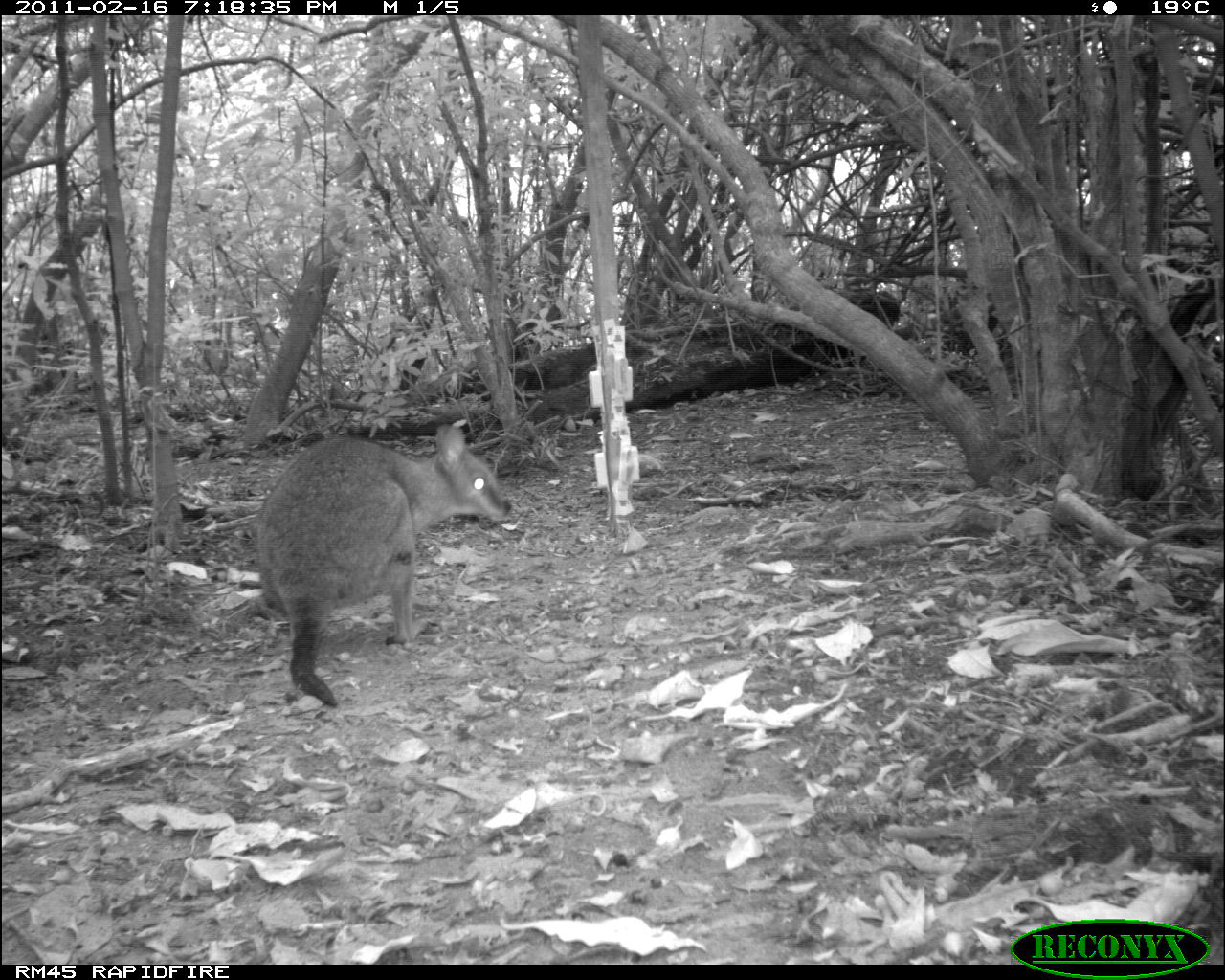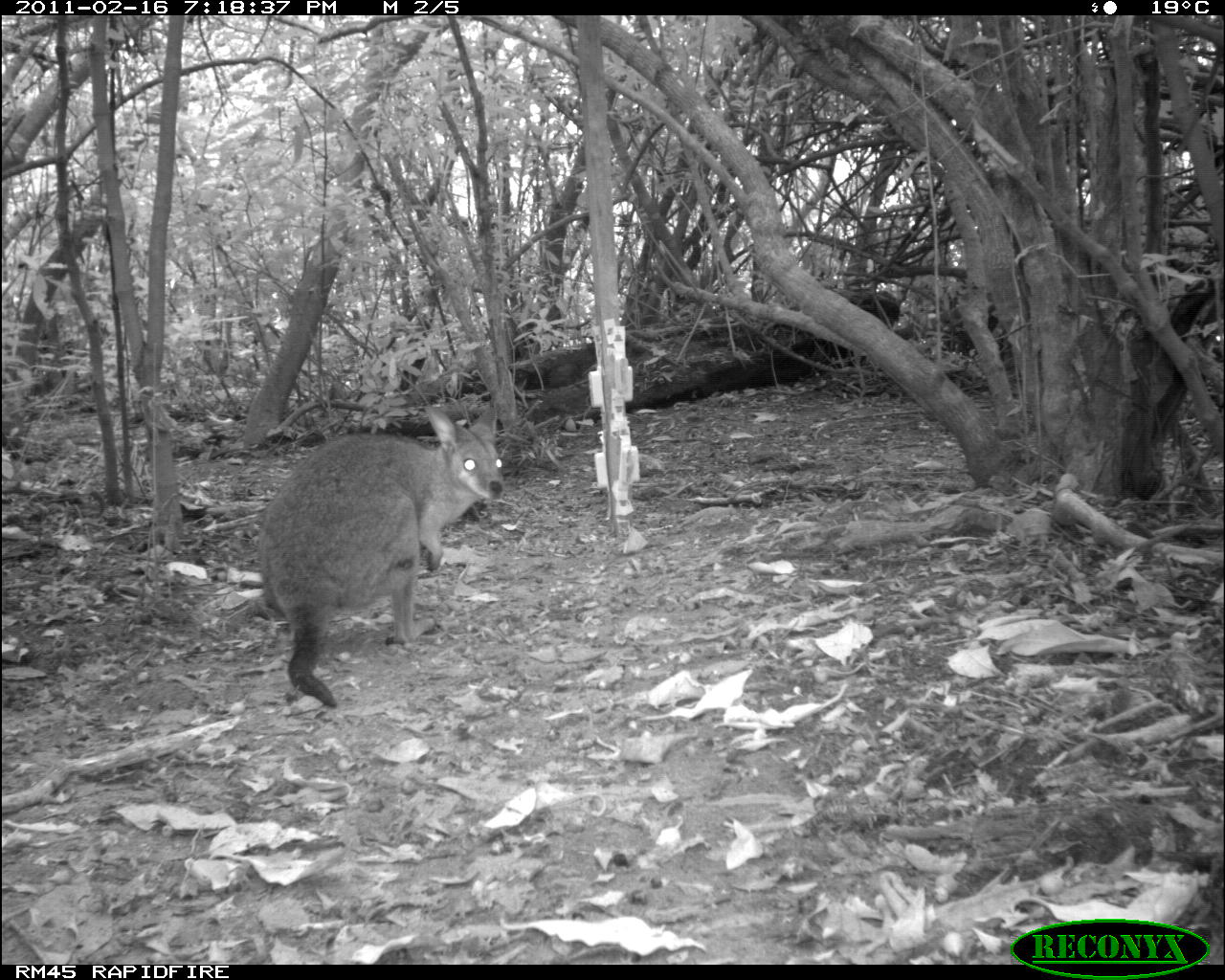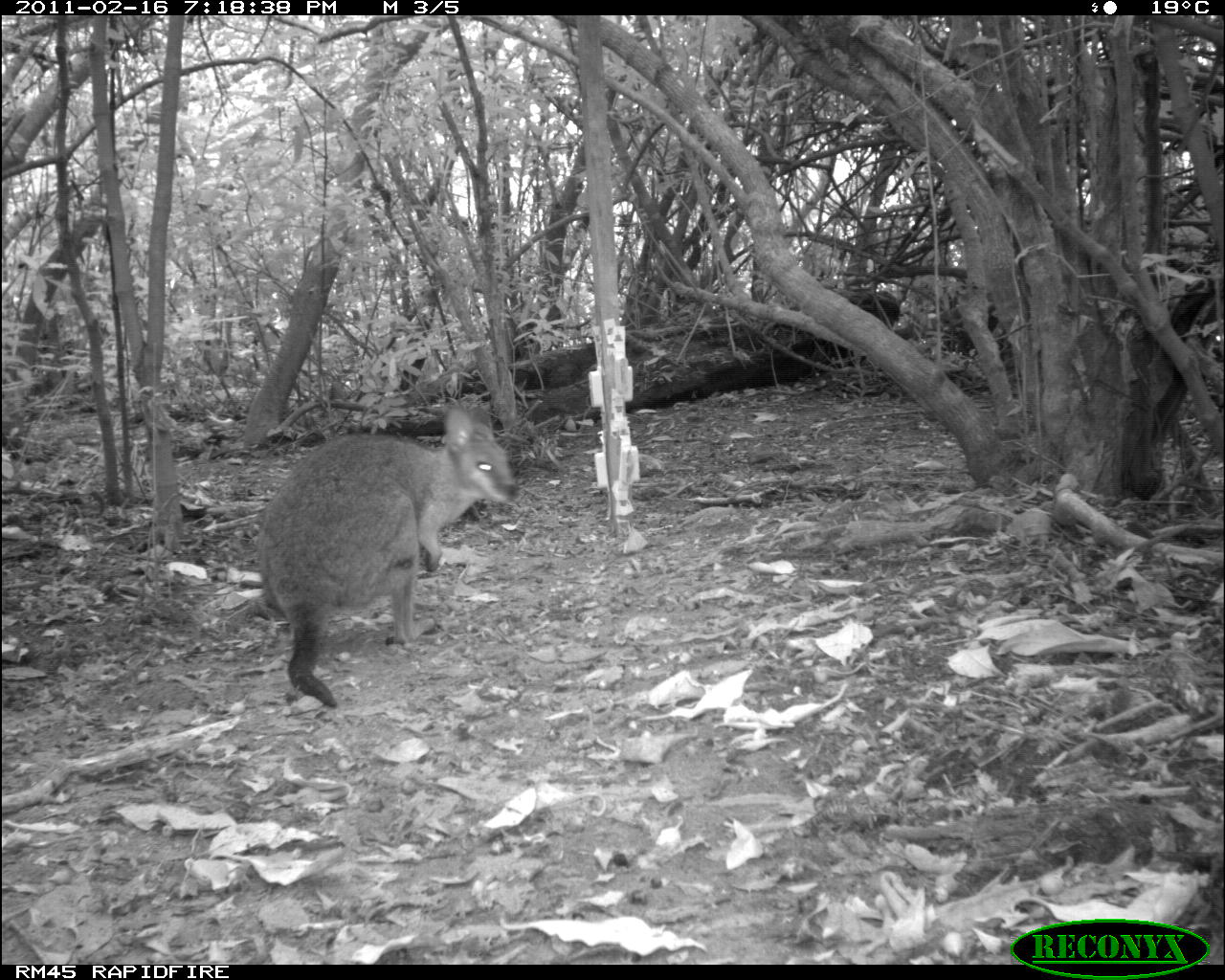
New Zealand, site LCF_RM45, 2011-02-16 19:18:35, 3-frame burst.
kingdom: Animalia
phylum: Chordata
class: Mammalia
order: Diprotodontia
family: Macropodidae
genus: Notamacropus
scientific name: Notamacropus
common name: wallaby